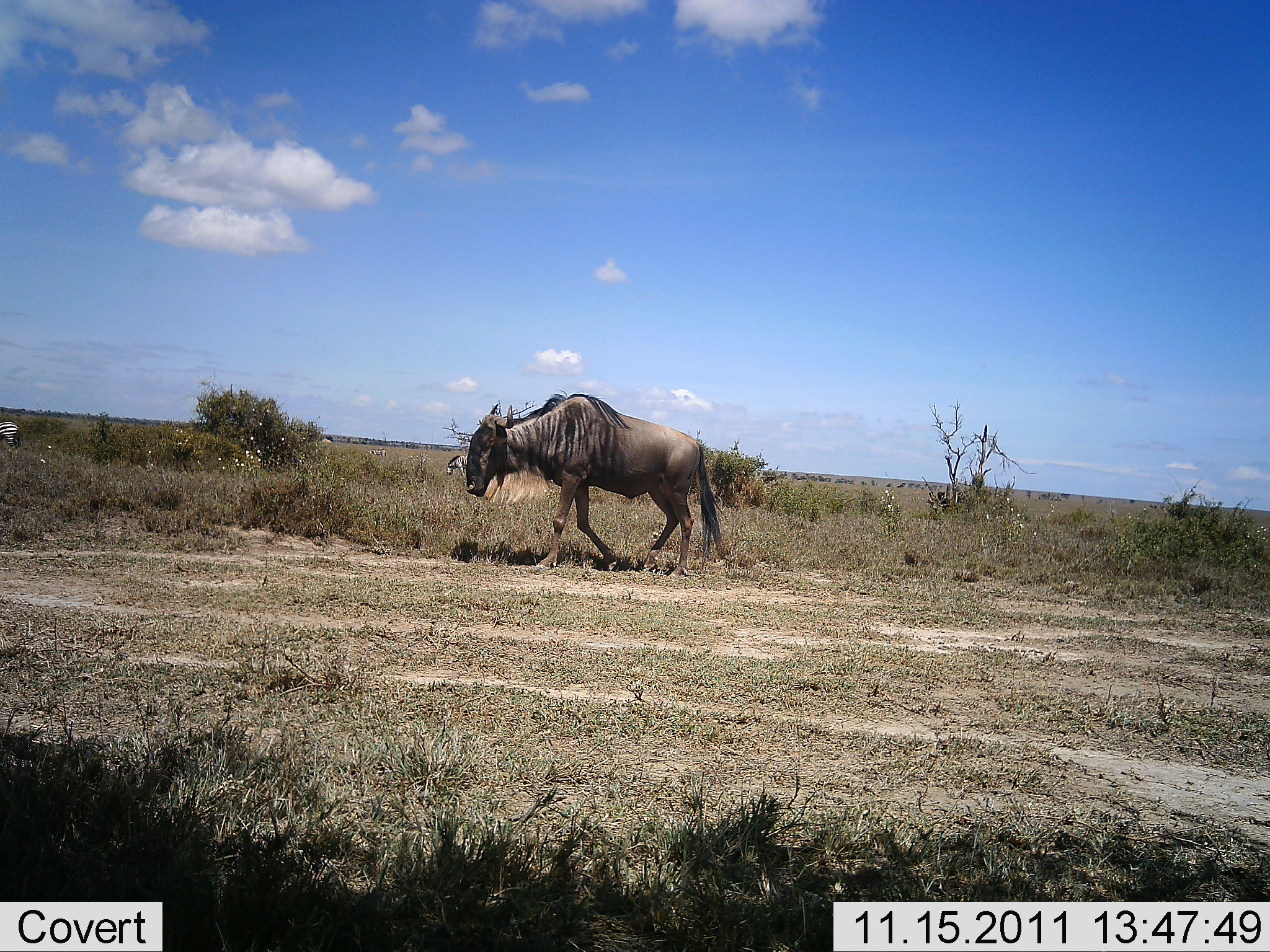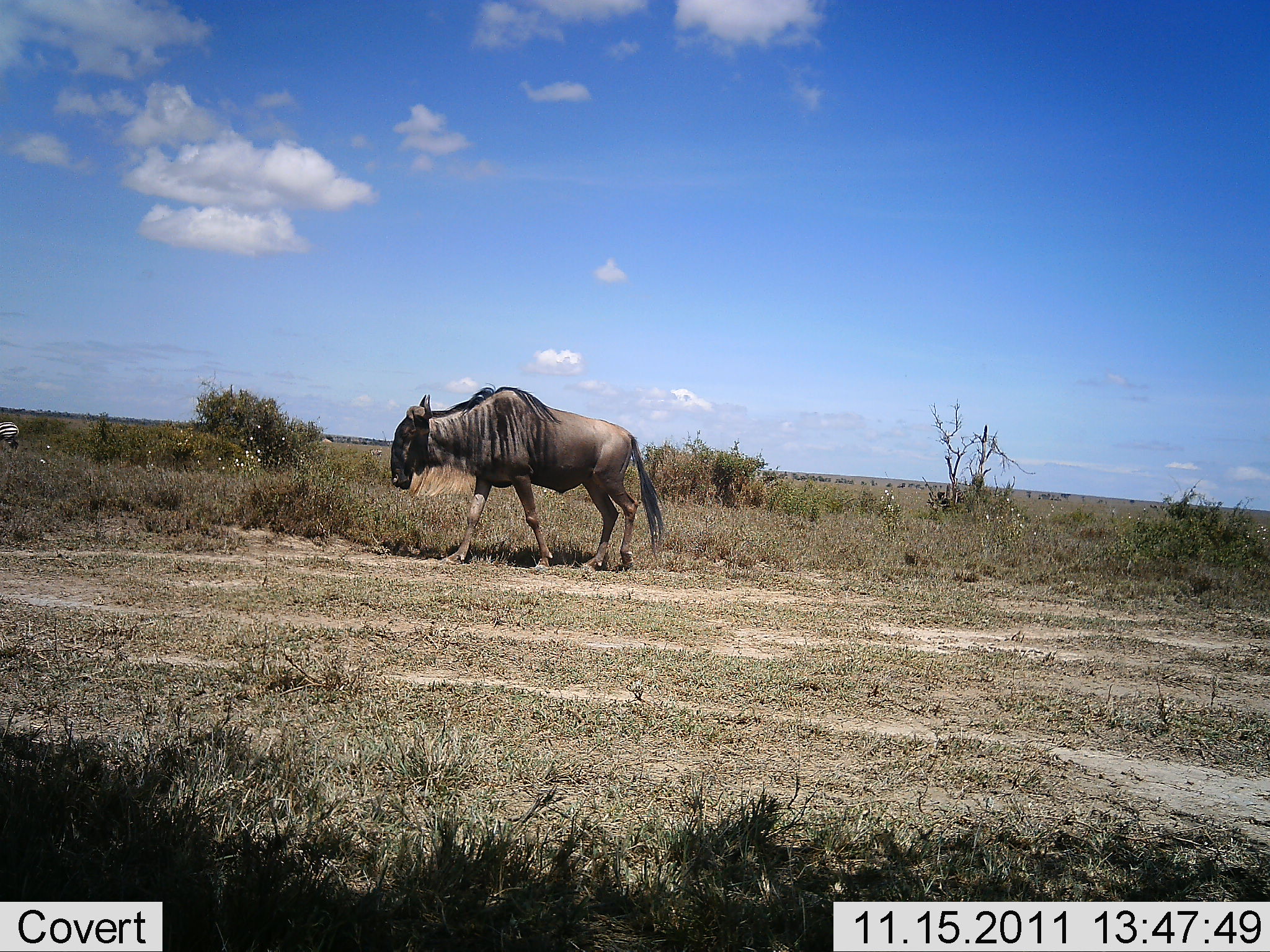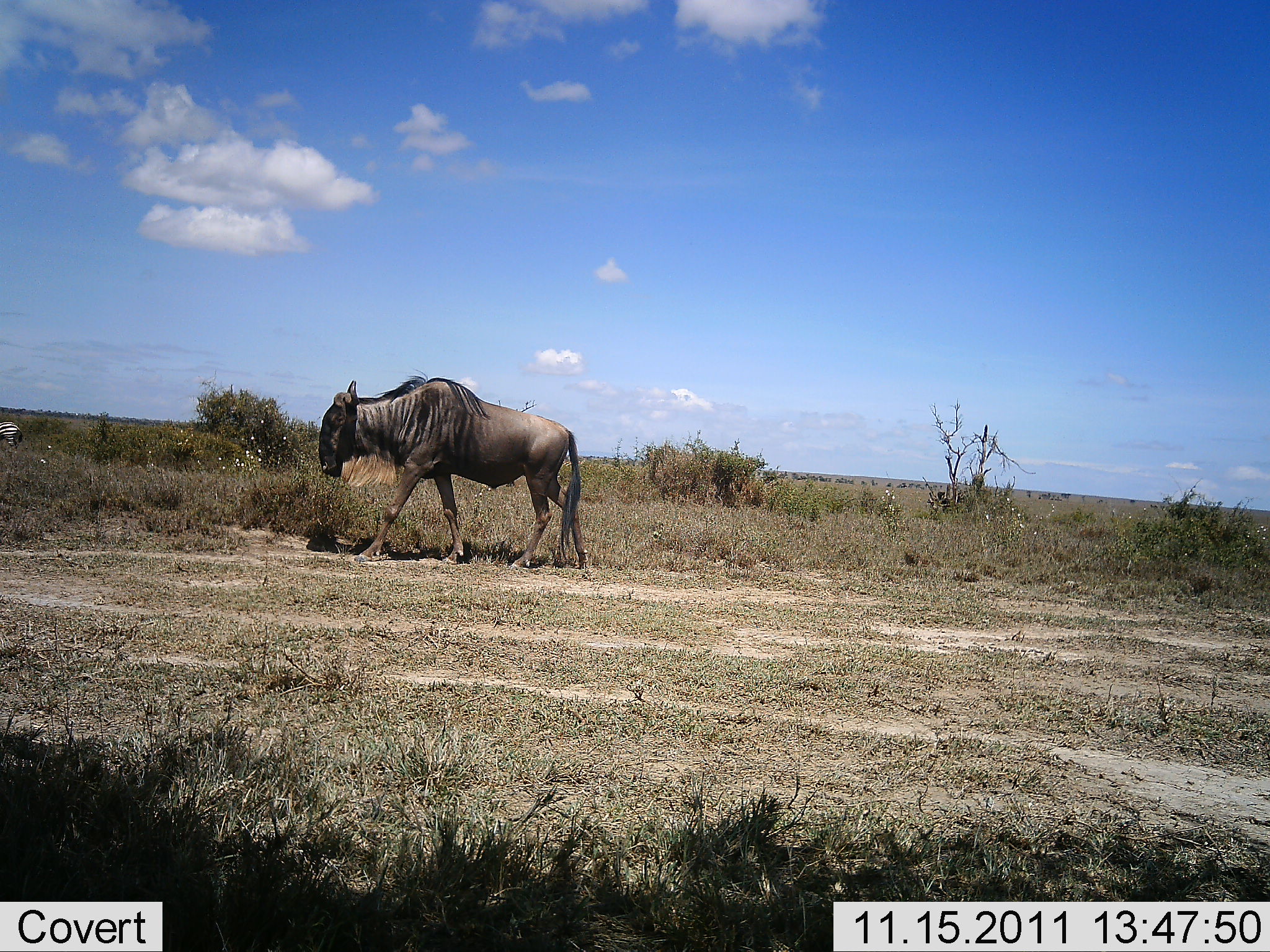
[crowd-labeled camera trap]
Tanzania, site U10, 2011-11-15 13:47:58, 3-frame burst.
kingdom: Animalia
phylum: Chordata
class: Mammalia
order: Artiodactyla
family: Bovidae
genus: Connochaetes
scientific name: Connochaetes taurinus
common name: blue wildebeest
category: wildebeest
Wildebeest (blue wildebeest) (Connochaetes taurinus), count 1. Behavior (volunteer vote fractions): standing 8%, resting 0%, moving 100%, interacting 0%. Young present (vote fraction): 0%. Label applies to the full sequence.